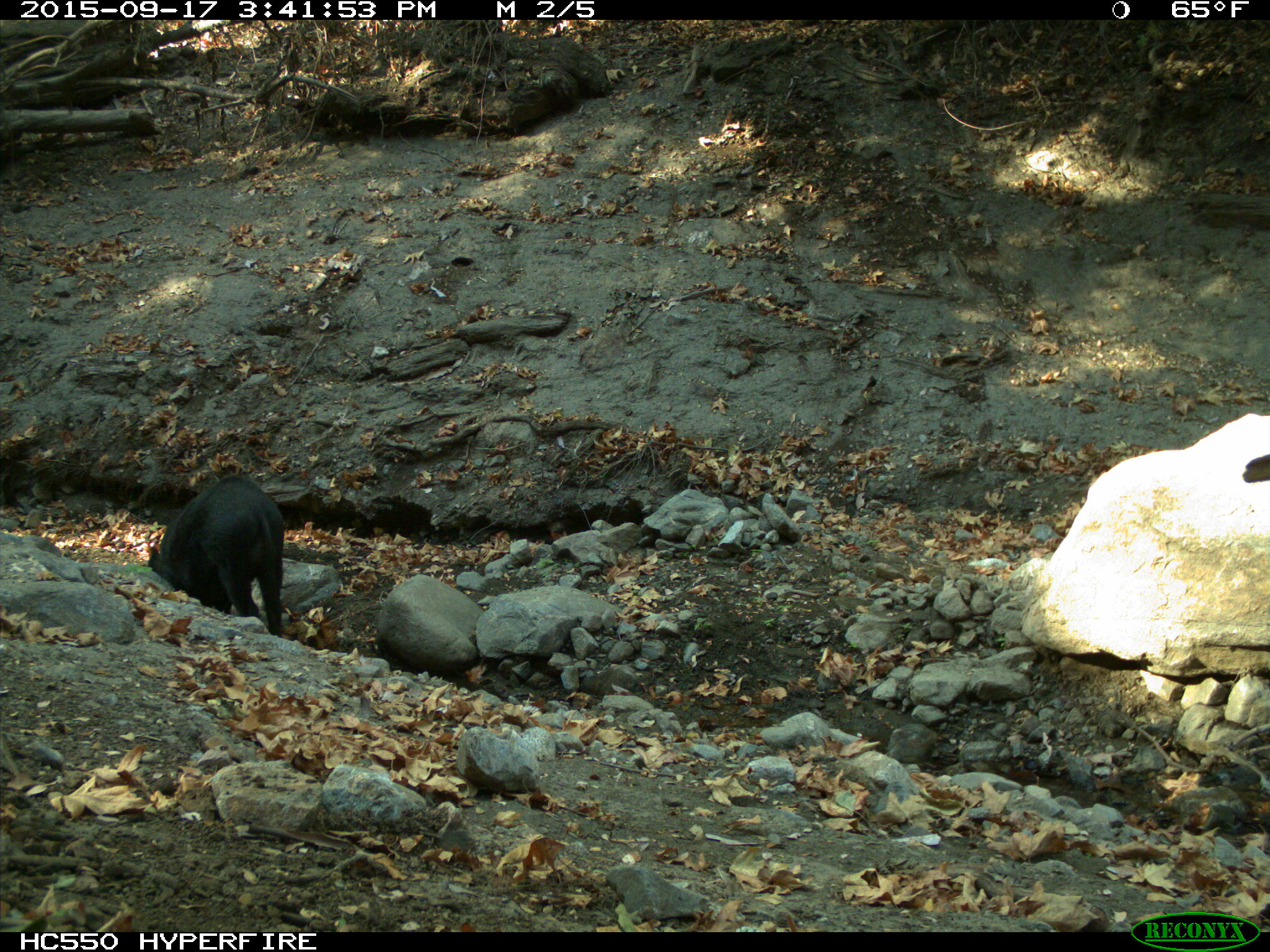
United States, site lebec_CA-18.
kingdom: Animalia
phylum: Chordata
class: Mammalia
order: Artiodactyla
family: Suidae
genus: Sus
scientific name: Sus scrofa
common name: wild boar